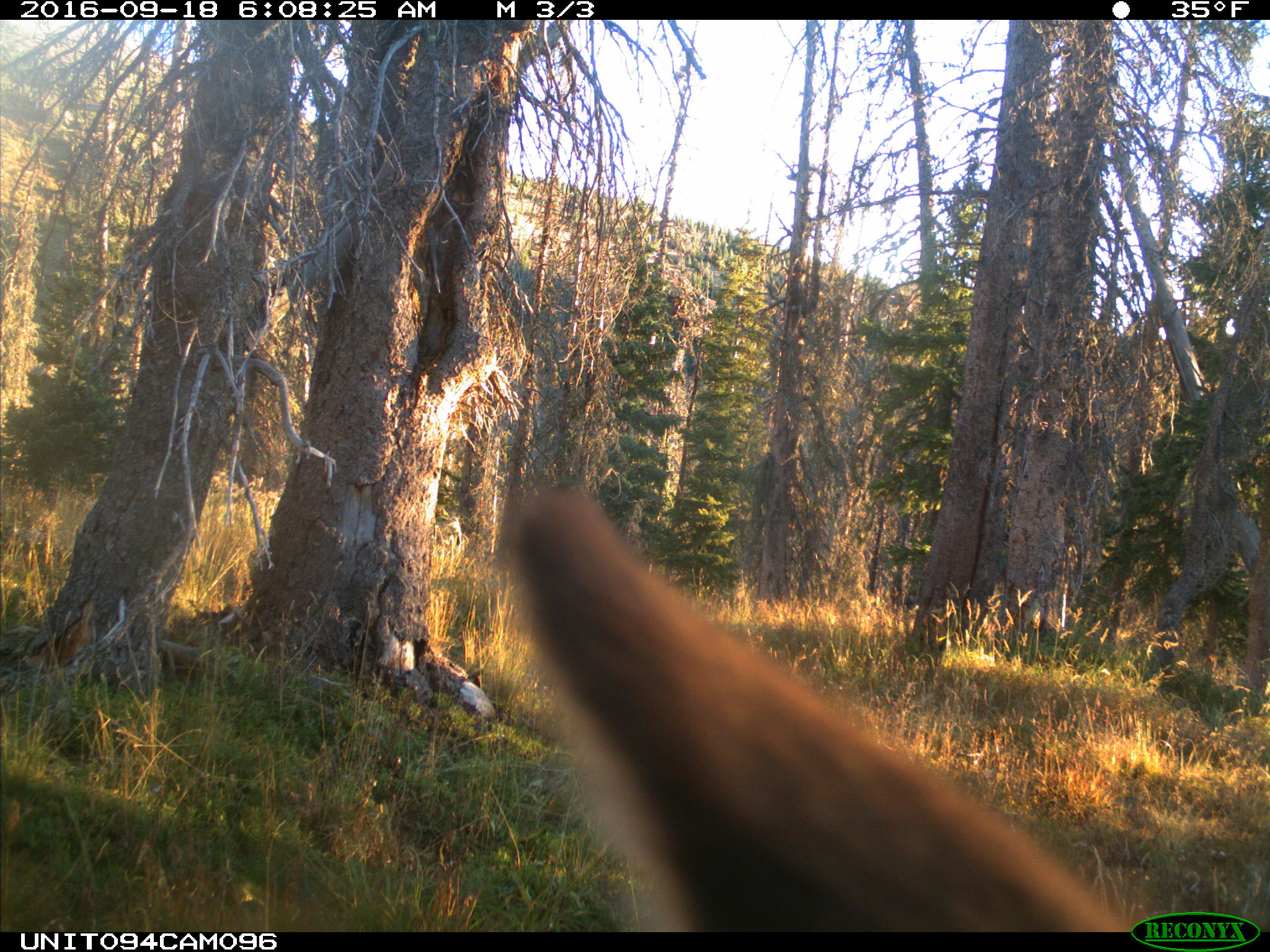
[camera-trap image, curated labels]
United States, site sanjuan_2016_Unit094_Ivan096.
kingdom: Animalia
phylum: Chordata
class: Mammalia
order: Artiodactyla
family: Cervidae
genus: Cervus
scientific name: Cervus elaphus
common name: red deer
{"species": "Cervus elaphus (red deer)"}